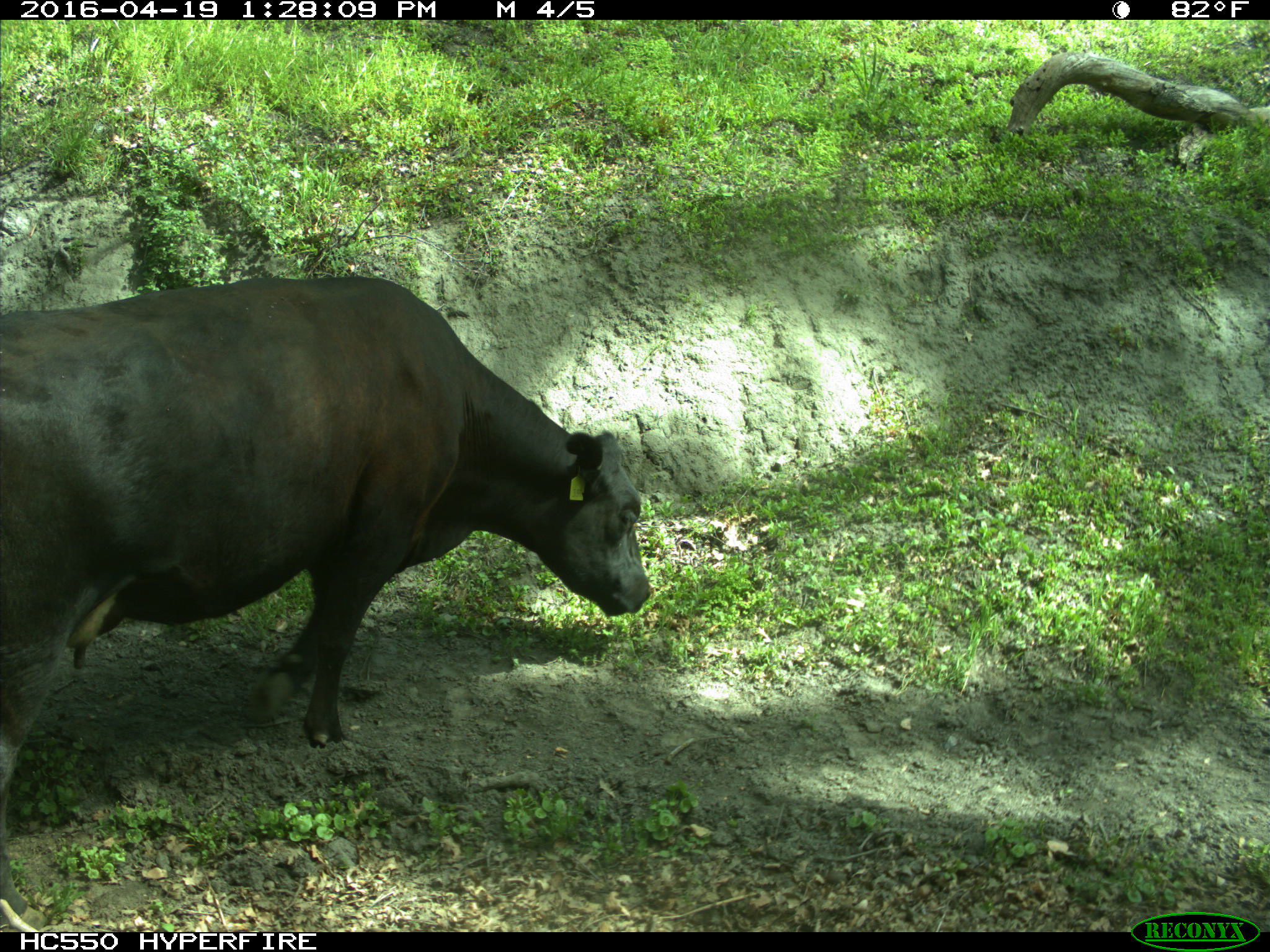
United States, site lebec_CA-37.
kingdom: Animalia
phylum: Chordata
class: Mammalia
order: Artiodactyla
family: Bovidae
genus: Bos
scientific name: Bos taurus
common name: domestic cow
Bos taurus (domestic cow).